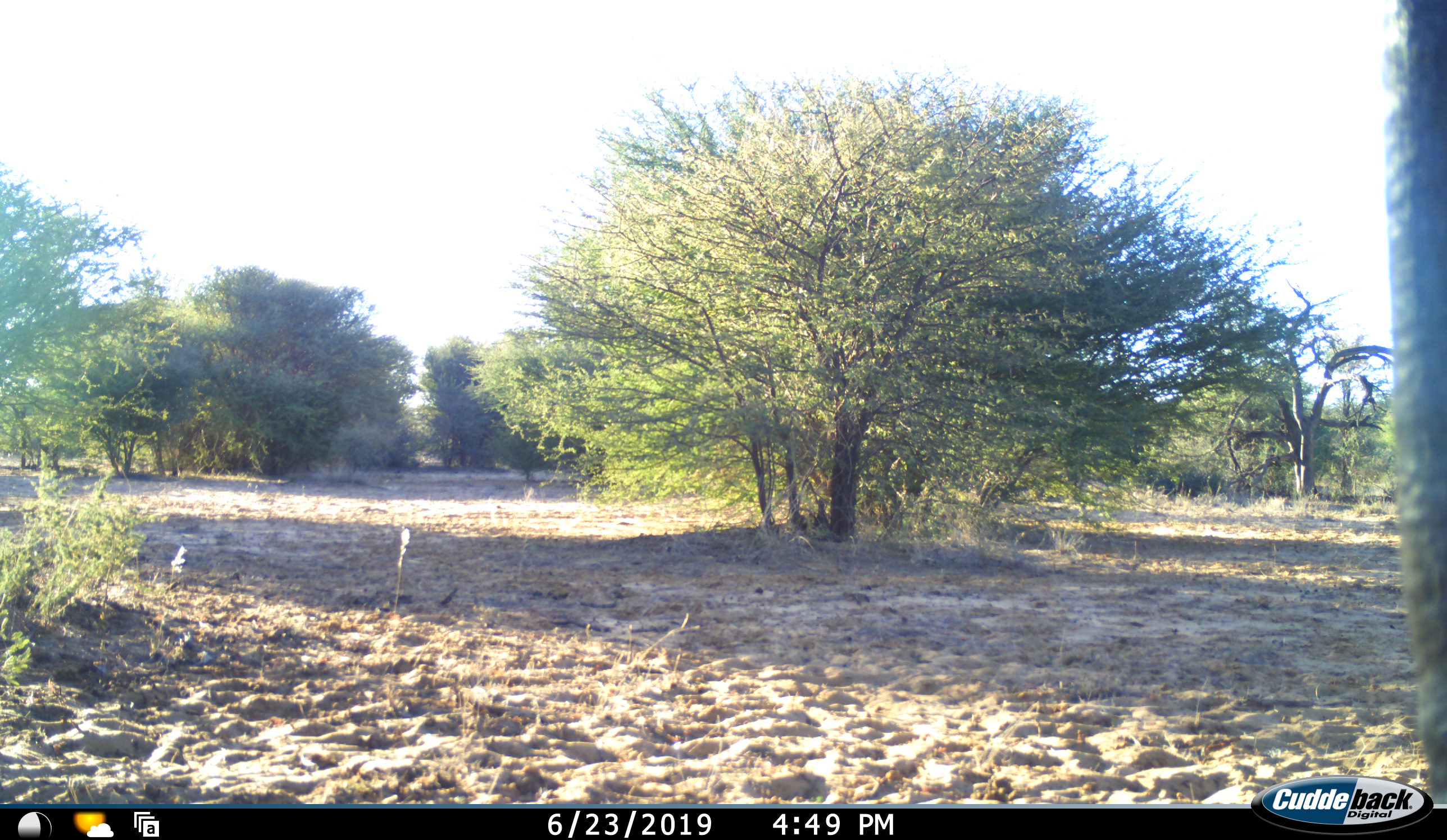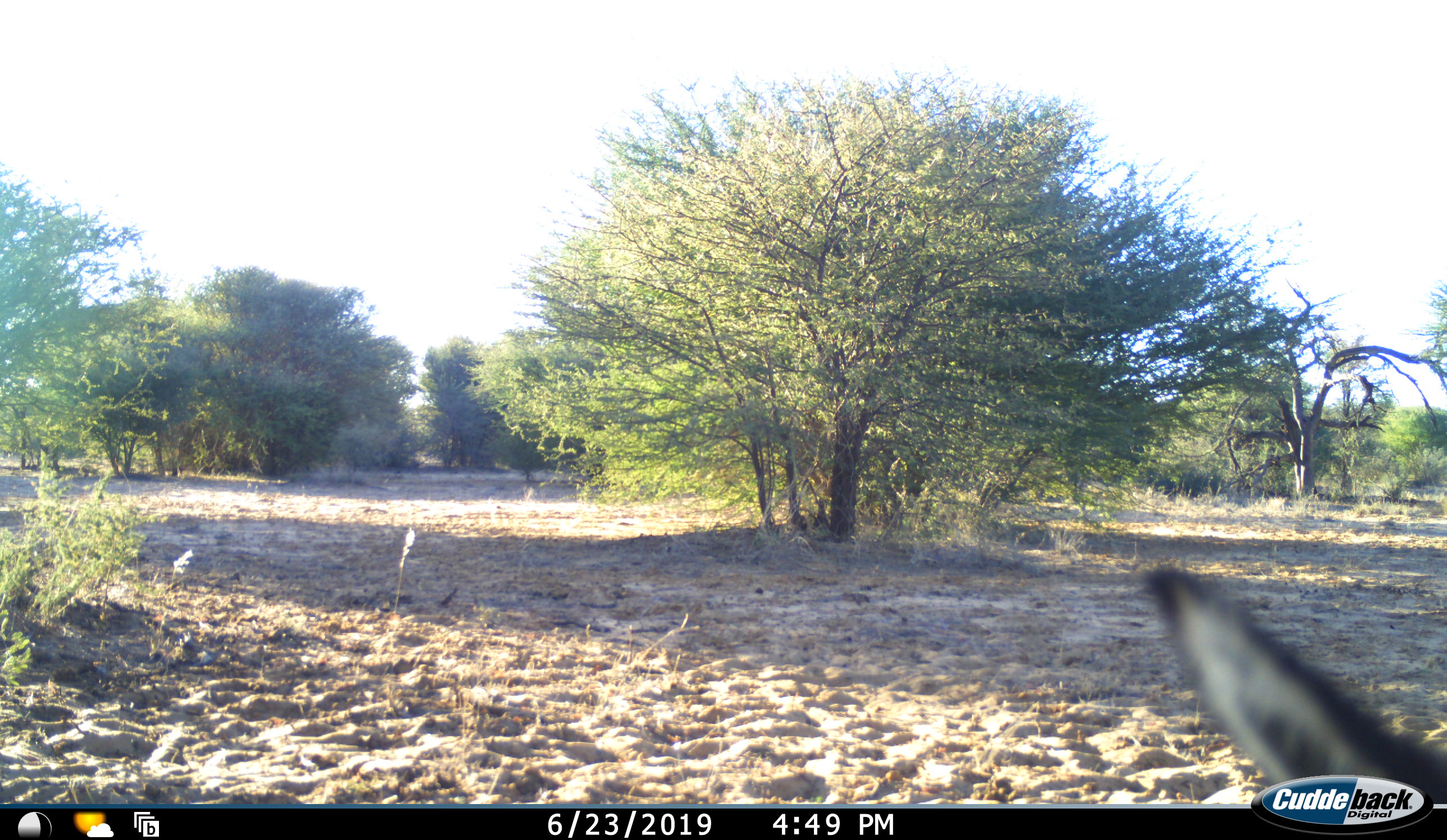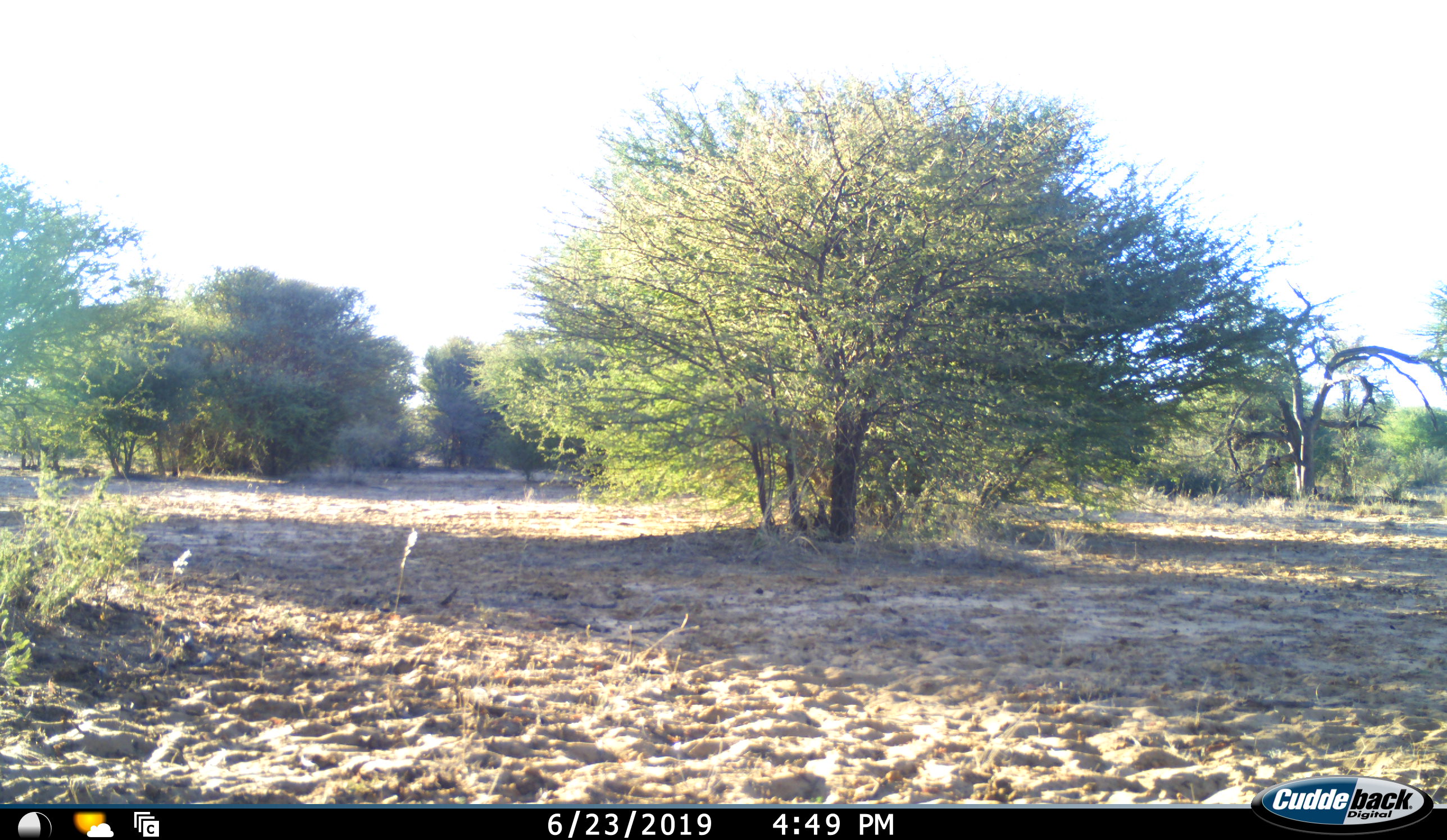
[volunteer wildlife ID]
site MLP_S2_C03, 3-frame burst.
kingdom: Animalia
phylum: Chordata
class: Mammalia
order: Artiodactyla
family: Bovidae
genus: Oryx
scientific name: Oryx gazella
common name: gemsbok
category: oryx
Oryx (gemsbok) (Oryx gazella), count 1. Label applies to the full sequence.